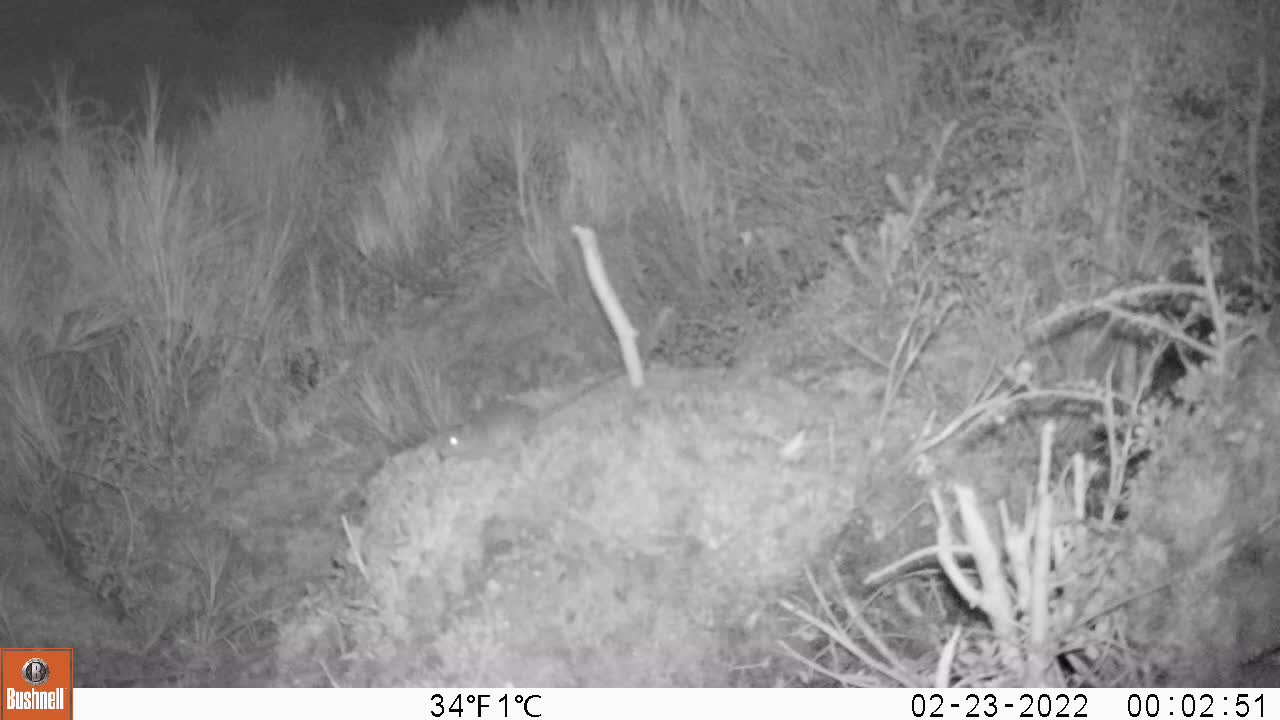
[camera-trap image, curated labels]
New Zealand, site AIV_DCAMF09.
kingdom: Animalia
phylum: Chordata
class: Mammalia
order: Rodentia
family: Muridae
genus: Mus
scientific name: Mus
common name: mouse